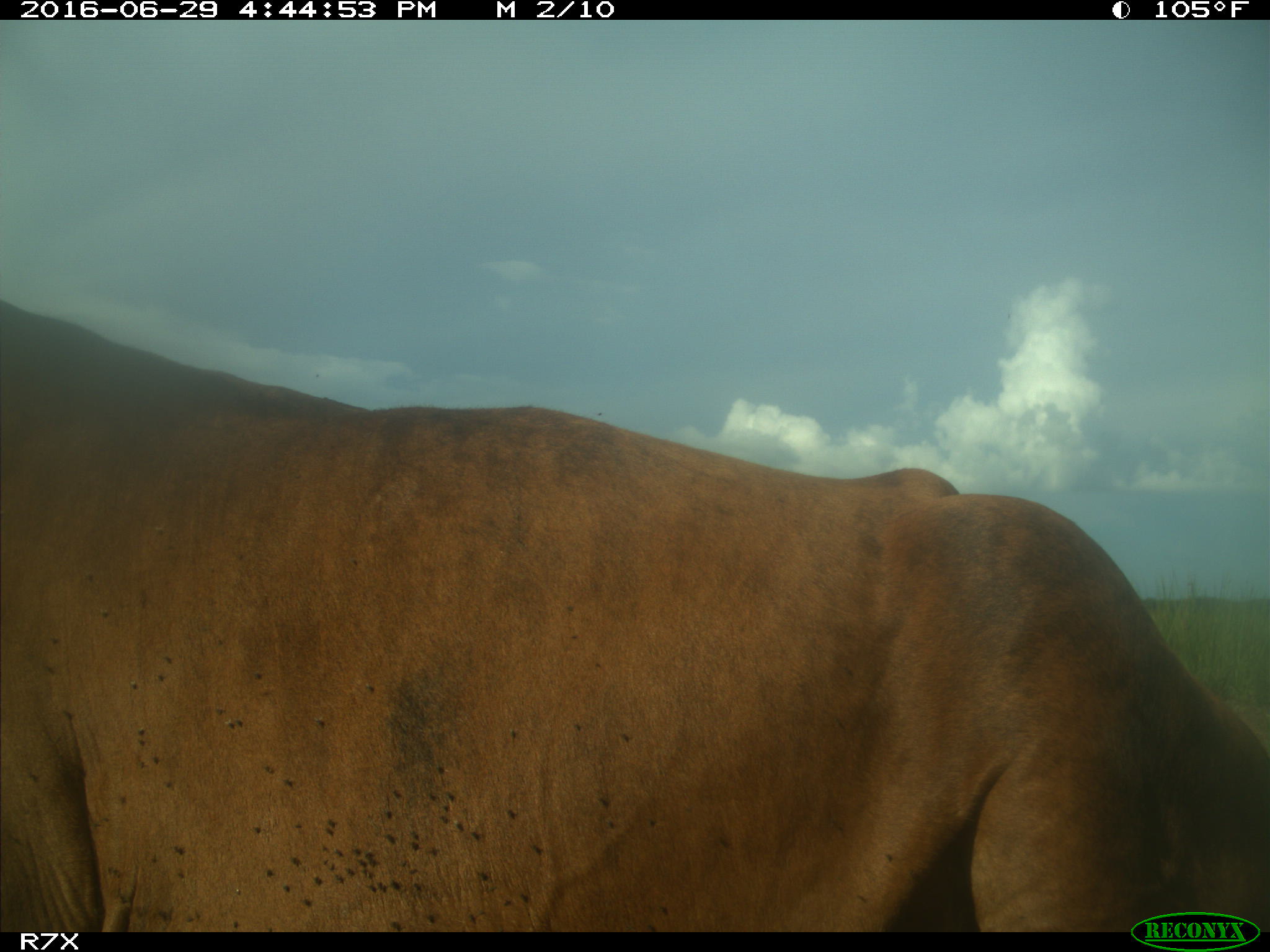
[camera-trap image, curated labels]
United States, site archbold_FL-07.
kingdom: Animalia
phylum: Chordata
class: Mammalia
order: Artiodactyla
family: Bovidae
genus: Bos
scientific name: Bos taurus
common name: domestic cow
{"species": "Bos taurus (domestic cow)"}